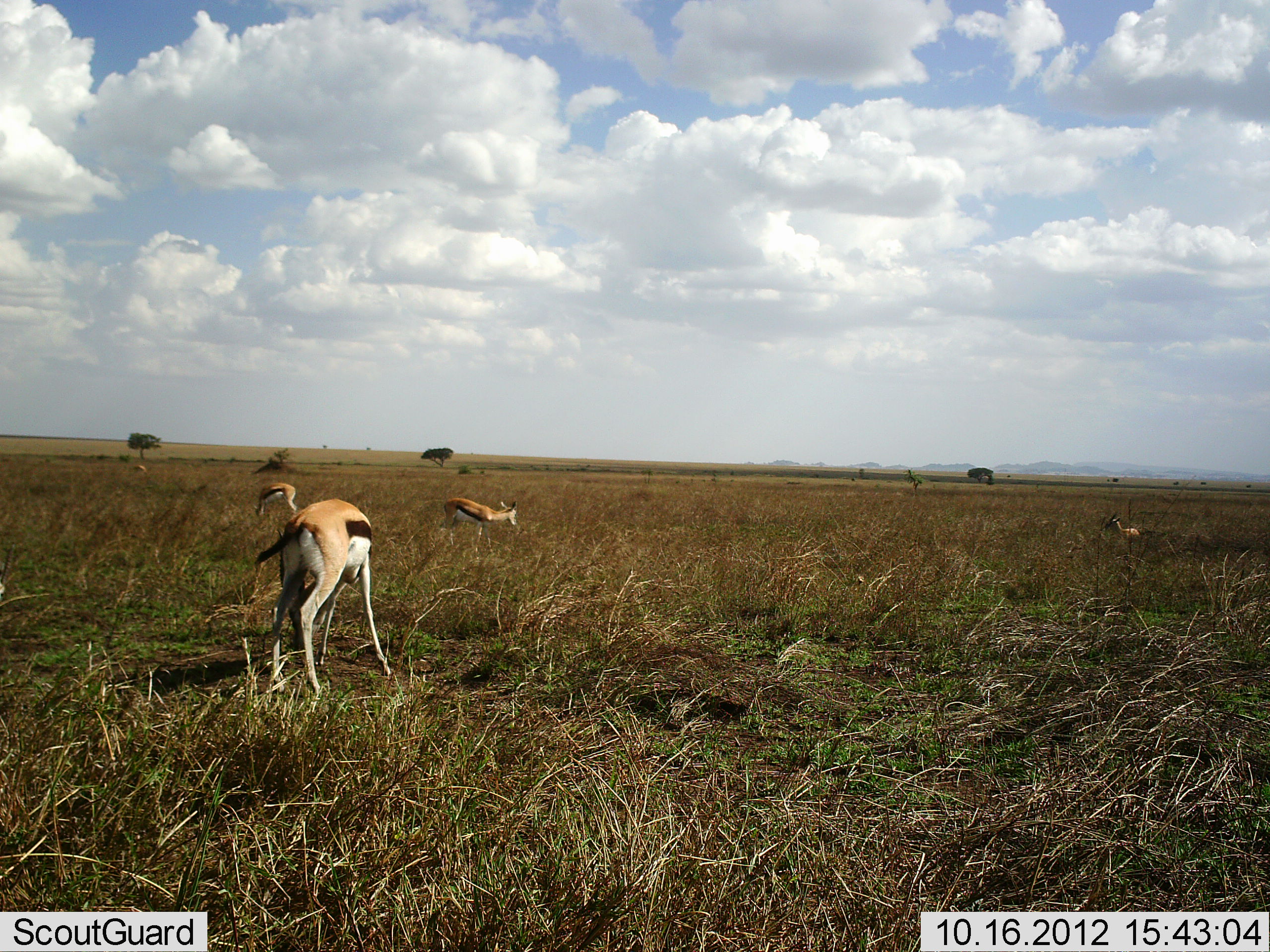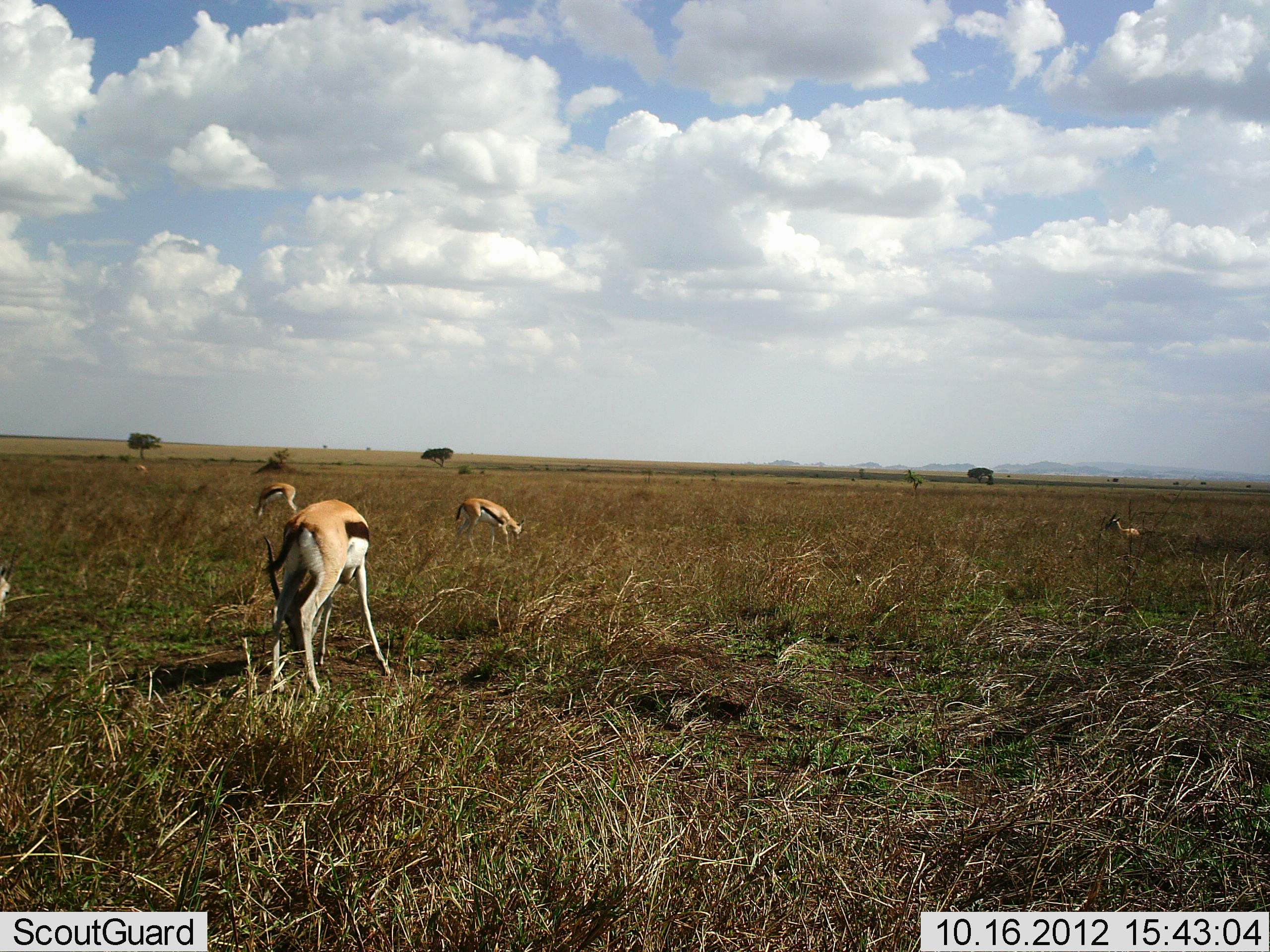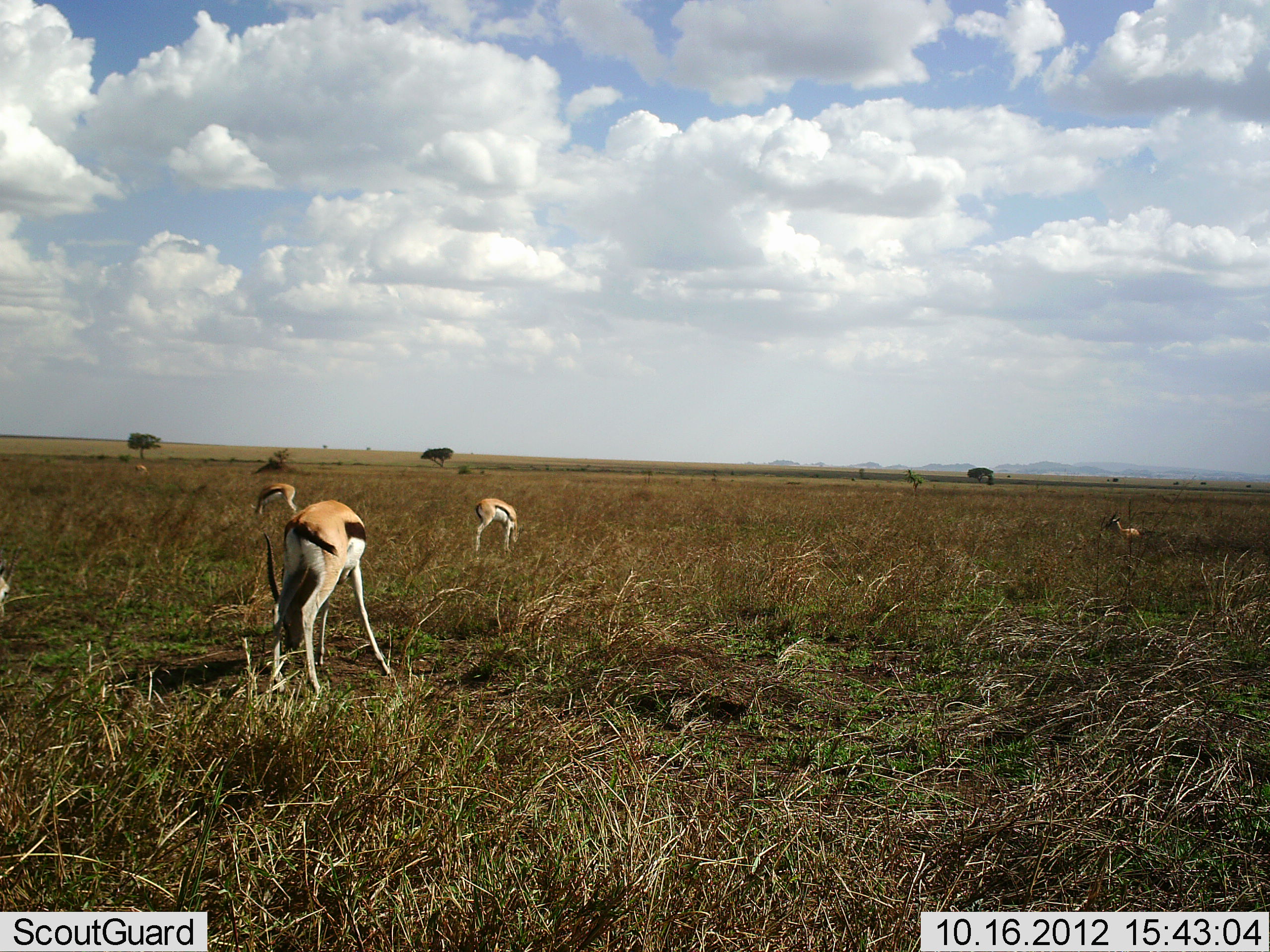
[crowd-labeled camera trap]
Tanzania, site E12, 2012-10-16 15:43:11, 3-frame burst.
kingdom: Animalia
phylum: Chordata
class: Mammalia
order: Artiodactyla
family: Bovidae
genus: Eudorcas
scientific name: Eudorcas thomsonii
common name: thomson's gazelle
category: gazellethomsons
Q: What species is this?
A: Gazellethomsons (thomson's gazelle) (Eudorcas thomsonii).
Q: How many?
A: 5.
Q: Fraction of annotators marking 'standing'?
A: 45%.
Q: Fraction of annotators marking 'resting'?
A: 9%.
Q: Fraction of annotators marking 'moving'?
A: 9%.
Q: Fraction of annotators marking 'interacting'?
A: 0%.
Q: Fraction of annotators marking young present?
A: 0%.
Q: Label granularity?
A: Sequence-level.